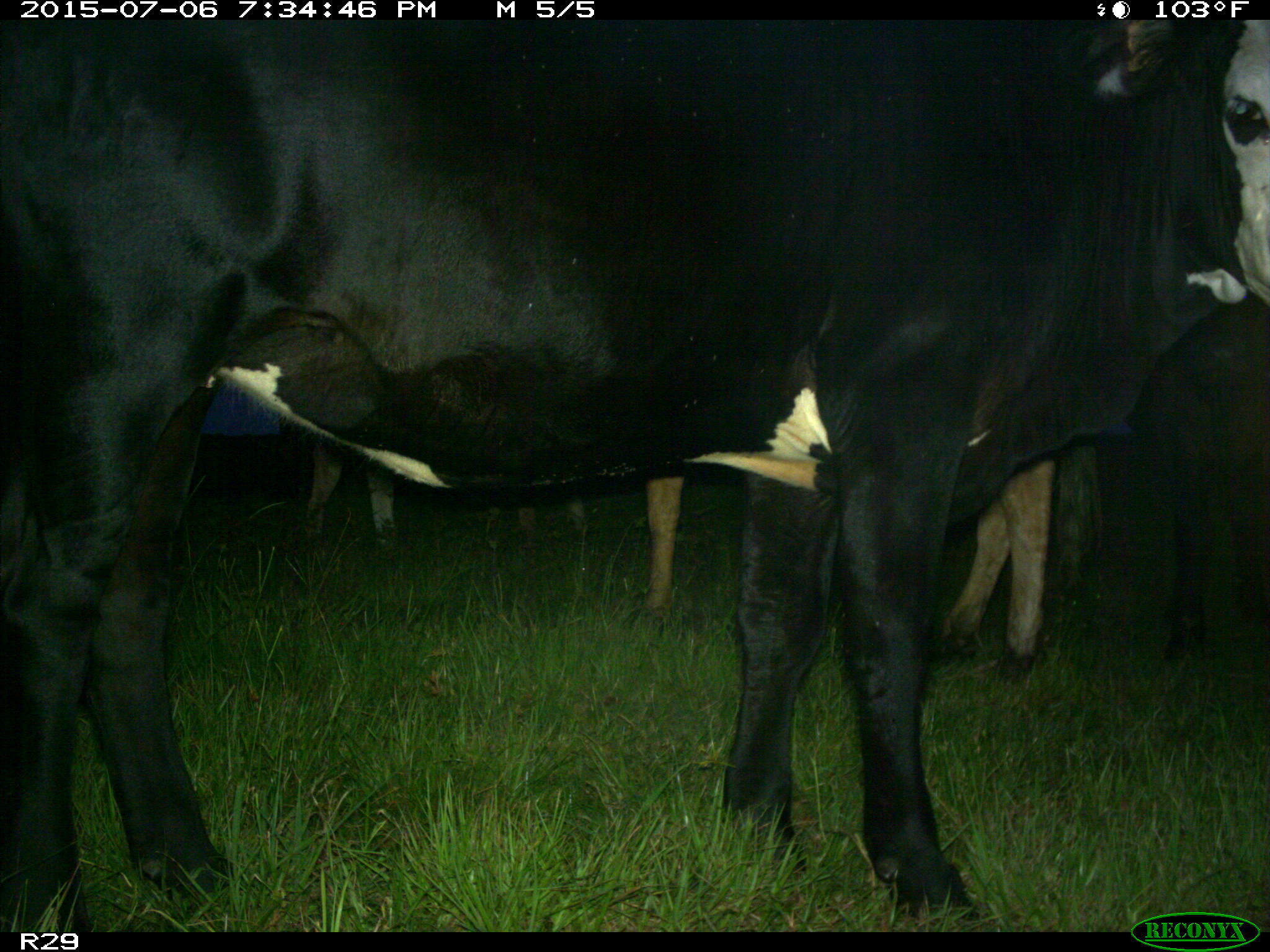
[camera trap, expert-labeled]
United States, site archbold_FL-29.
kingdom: Animalia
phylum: Chordata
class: Mammalia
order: Artiodactyla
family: Bovidae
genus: Bos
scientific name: Bos taurus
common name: domestic cow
Bos taurus (domestic cow).